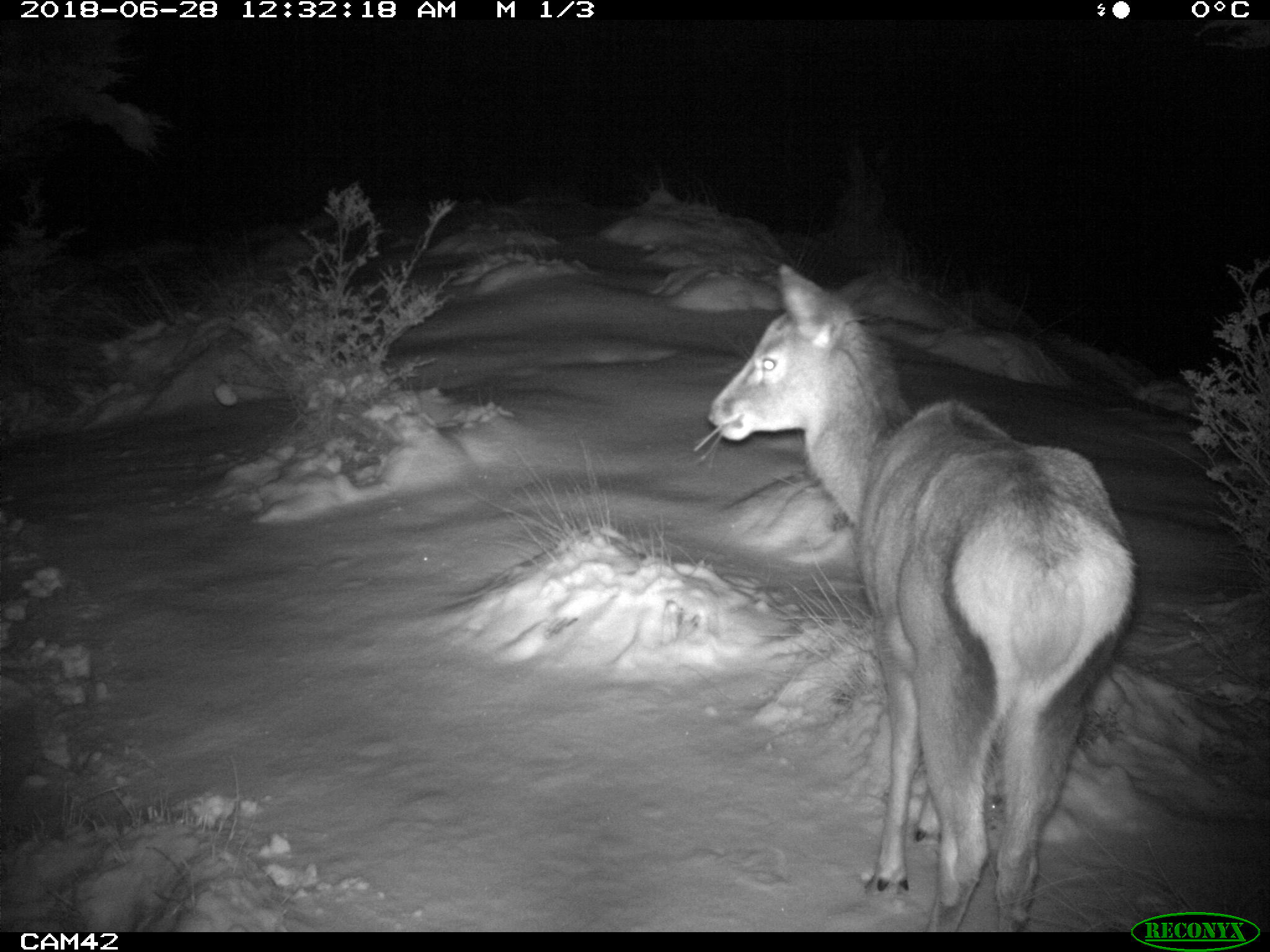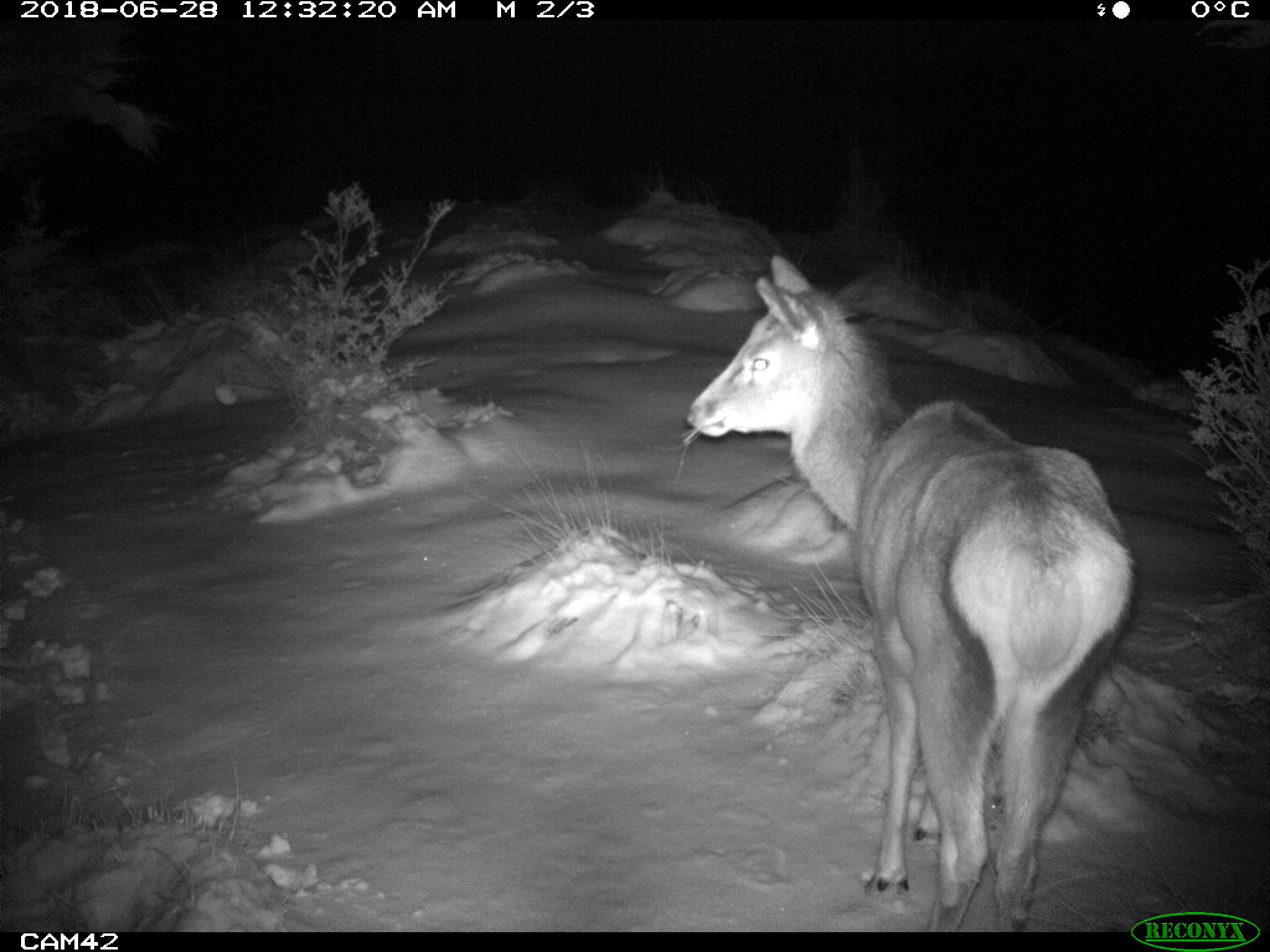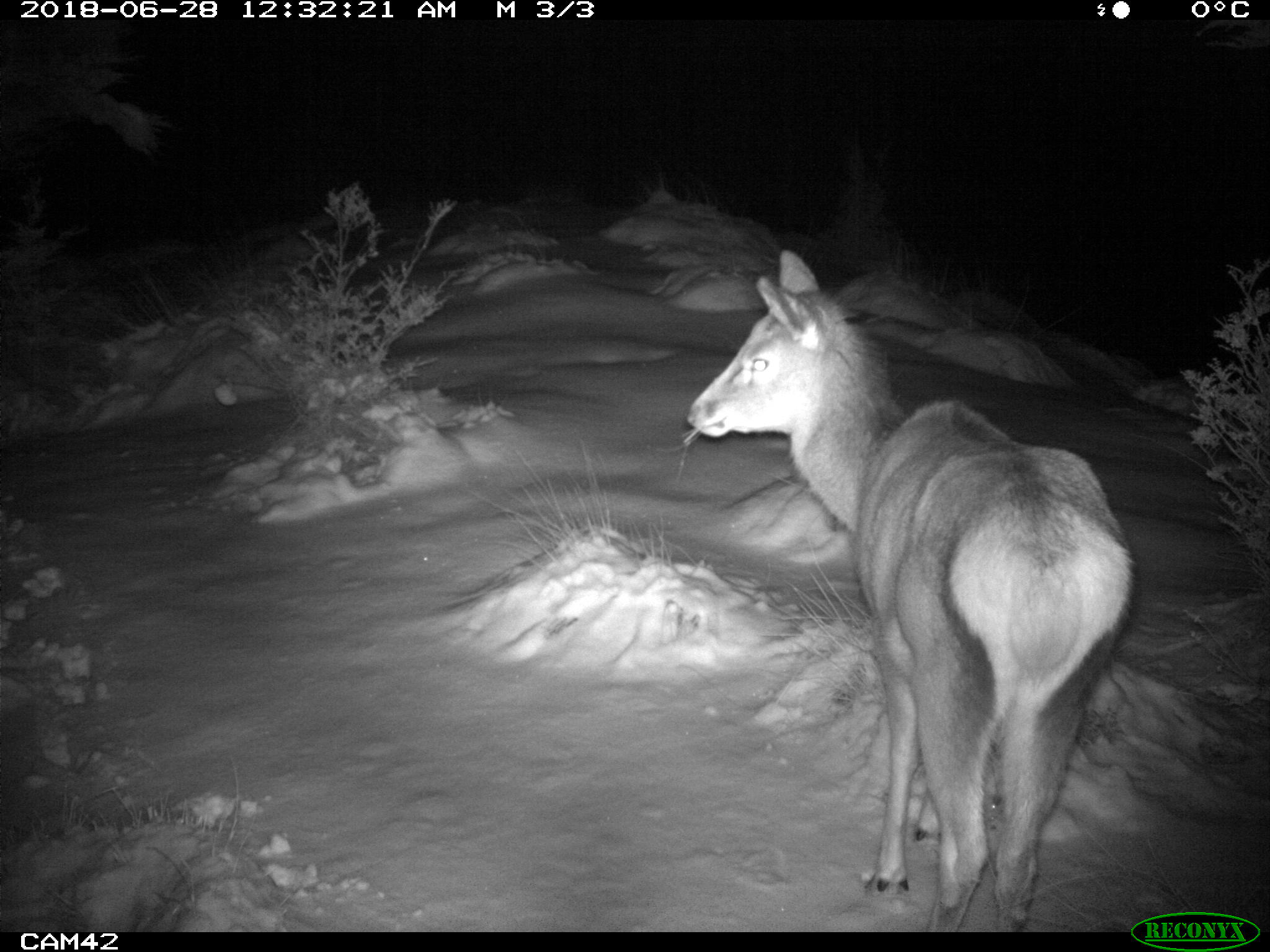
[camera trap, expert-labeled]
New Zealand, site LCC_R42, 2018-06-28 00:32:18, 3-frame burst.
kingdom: Animalia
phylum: Chordata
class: Mammalia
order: Artiodactyla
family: Cervidae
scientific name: Cervidae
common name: deer